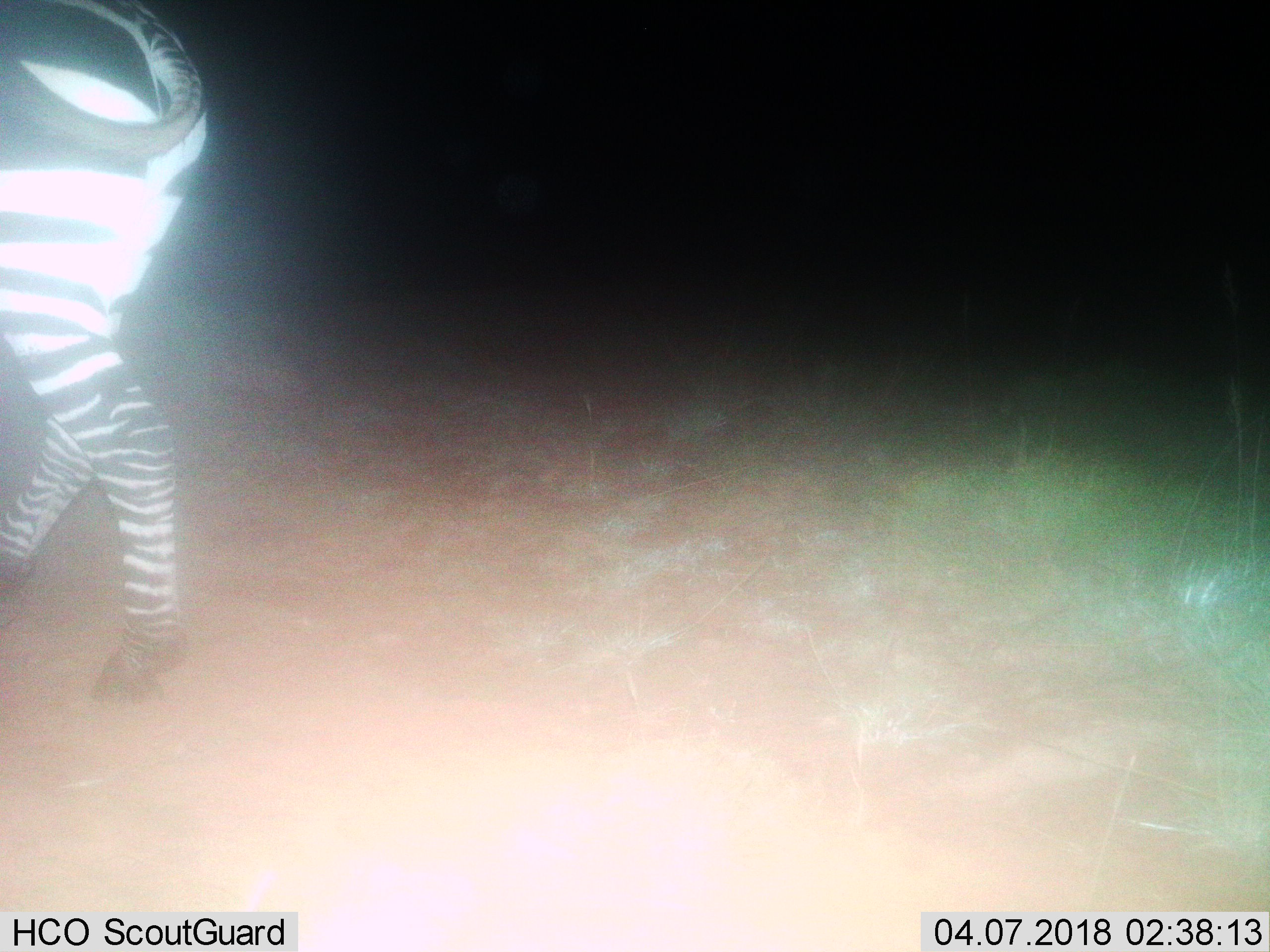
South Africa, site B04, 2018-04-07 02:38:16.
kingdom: Animalia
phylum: Chordata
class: Mammalia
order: Perissodactyla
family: Equidae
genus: Equus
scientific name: Equus zebra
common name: mountain zebra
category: zebramountain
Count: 1.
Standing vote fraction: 25%.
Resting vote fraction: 0%.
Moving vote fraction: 75%.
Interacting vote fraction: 0%.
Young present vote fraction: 0%.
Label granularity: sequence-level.